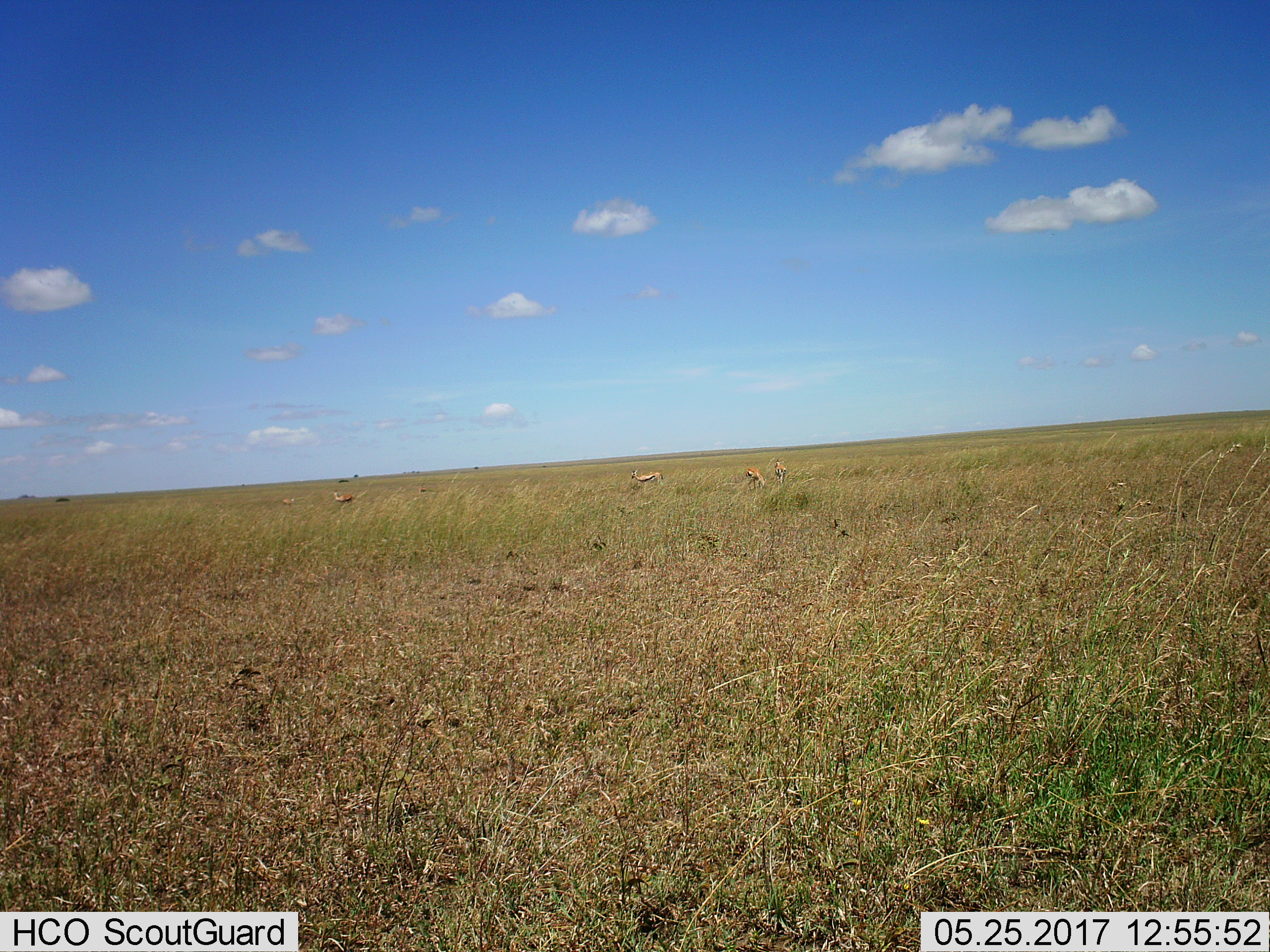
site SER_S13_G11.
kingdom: Animalia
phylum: Chordata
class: Mammalia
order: Artiodactyla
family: Bovidae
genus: Eudorcas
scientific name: Eudorcas thomsonii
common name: thomson's gazelle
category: gazellethomsons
Gazellethomsons (thomson's gazelle) (Eudorcas thomsonii), count 5. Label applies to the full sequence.